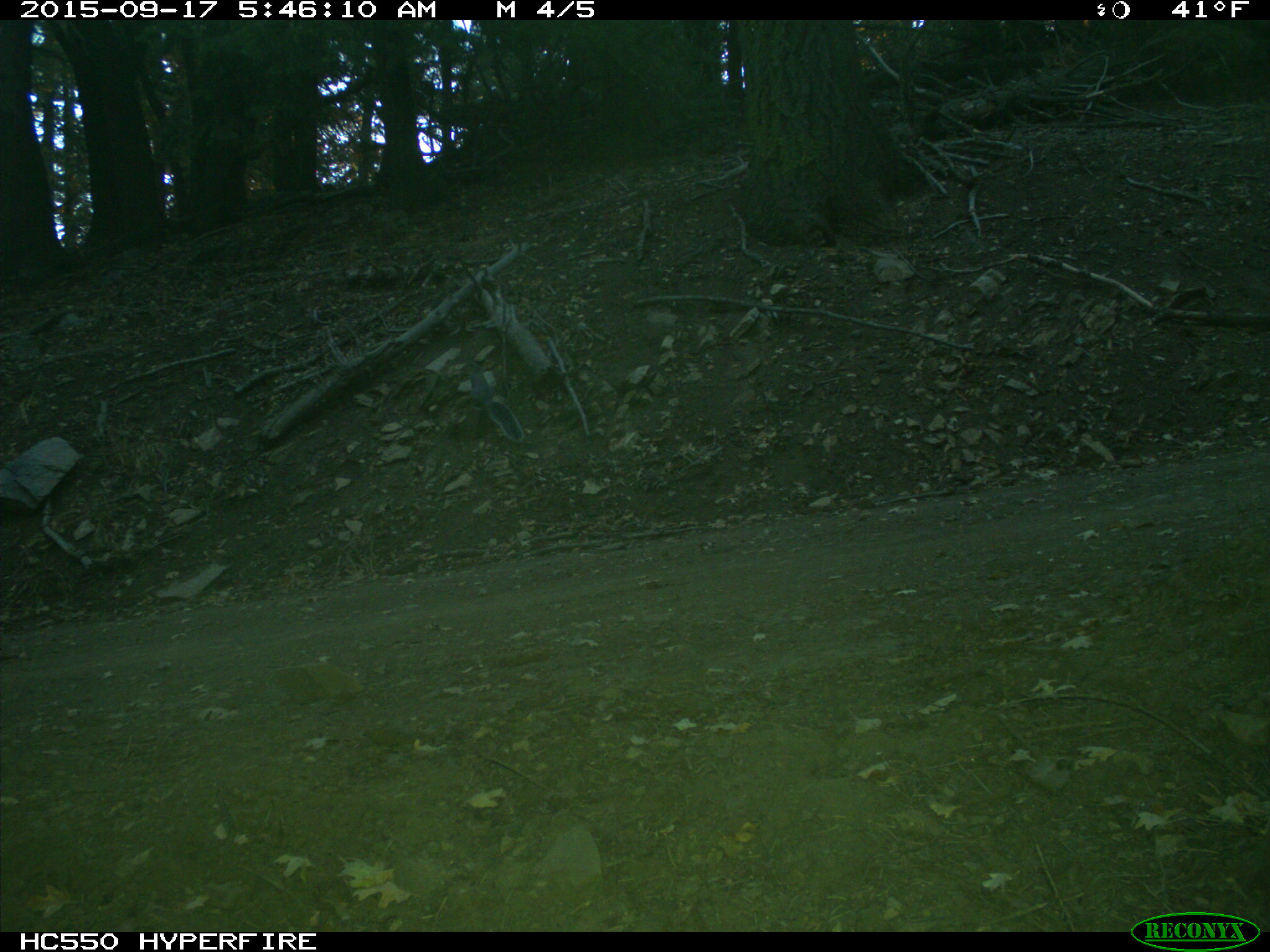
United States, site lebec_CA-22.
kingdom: Animalia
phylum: Chordata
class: Mammalia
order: Rodentia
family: Sciuridae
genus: Sciurus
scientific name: Sciurus carolinensis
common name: eastern gray squirrel